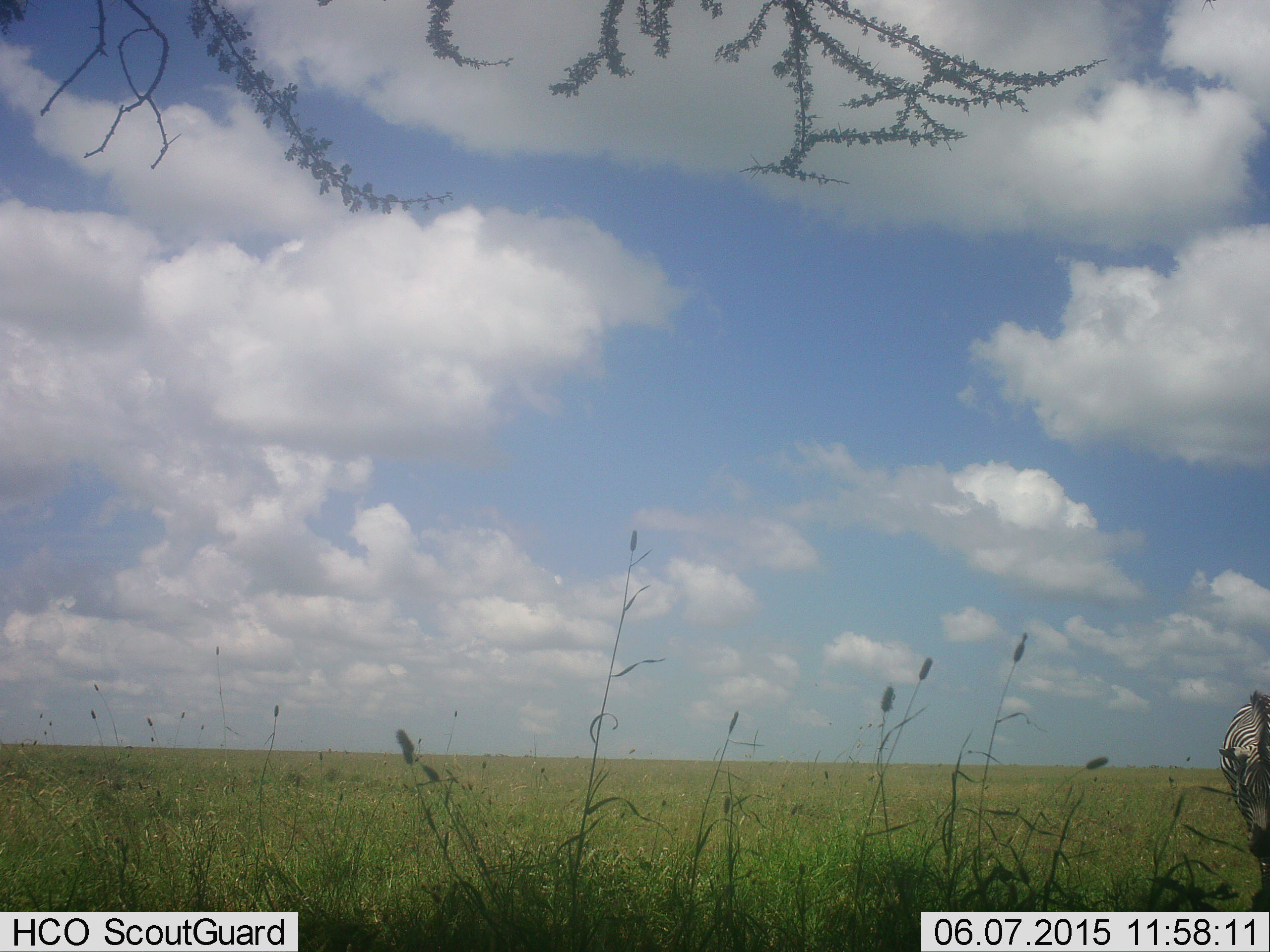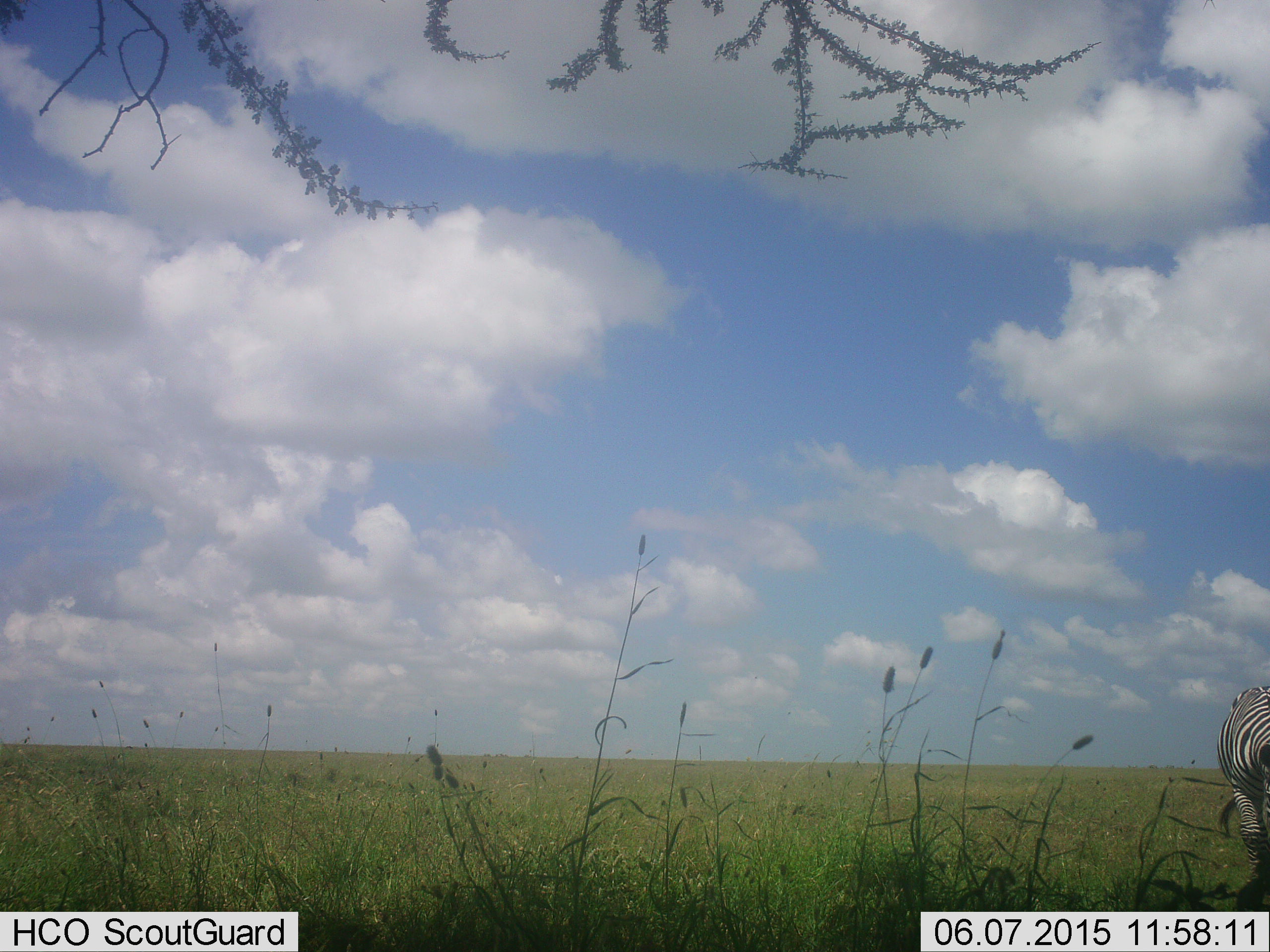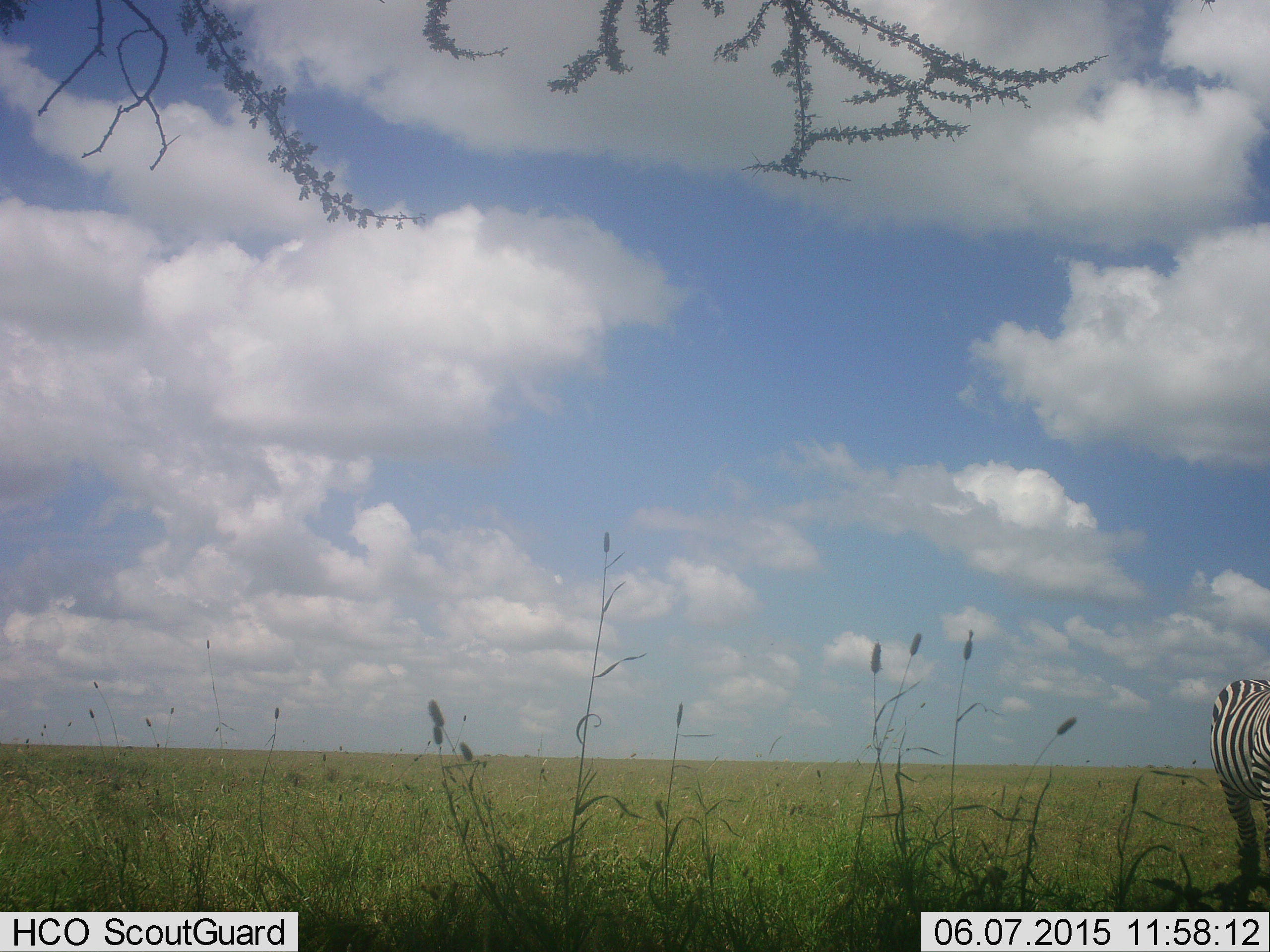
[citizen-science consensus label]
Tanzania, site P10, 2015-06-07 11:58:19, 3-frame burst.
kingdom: Animalia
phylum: Chordata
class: Mammalia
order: Perissodactyla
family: Equidae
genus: Equus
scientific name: Equus quagga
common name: plains zebra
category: zebra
Zebra (plains zebra) (Equus quagga), count 1. Behavior (volunteer vote fractions): standing 30%, resting 0%, moving 60%, interacting 0%. Young present (vote fraction): 0%. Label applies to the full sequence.